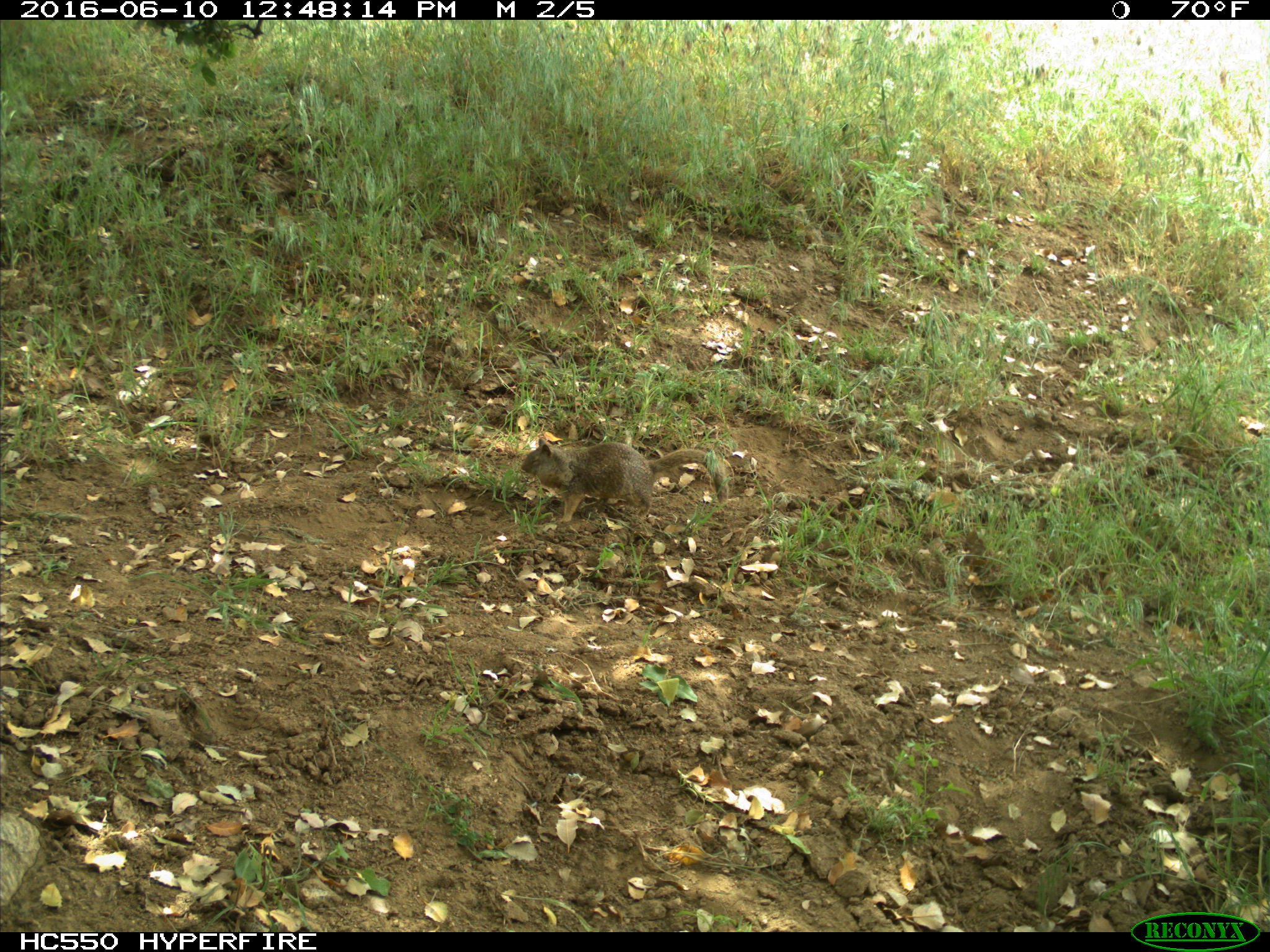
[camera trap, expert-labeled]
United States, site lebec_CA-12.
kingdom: Animalia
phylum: Chordata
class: Mammalia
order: Rodentia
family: Sciuridae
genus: Otospermophilus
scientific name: Otospermophilus beecheyi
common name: california ground squirrel